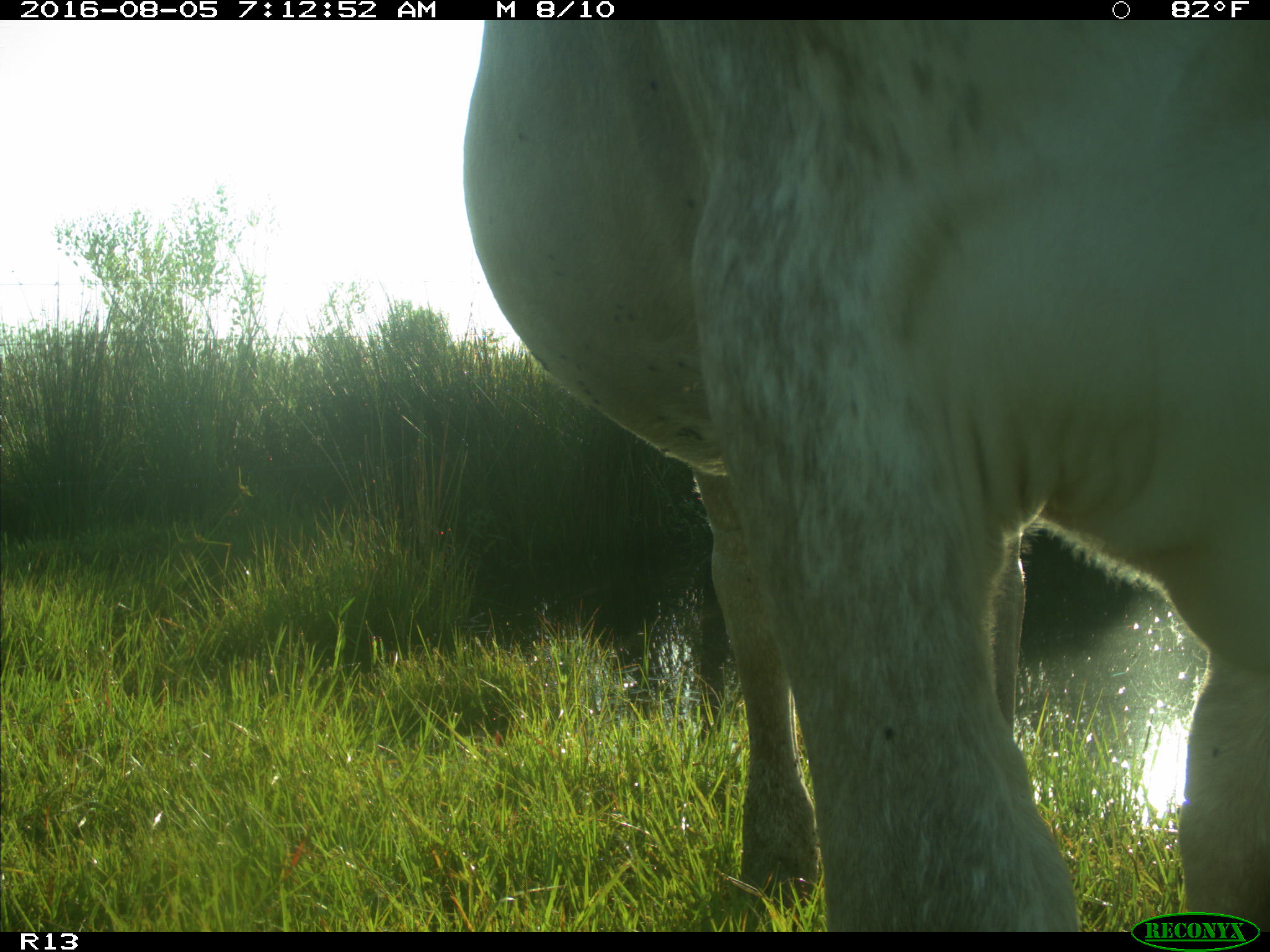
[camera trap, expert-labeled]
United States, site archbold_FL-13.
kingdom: Animalia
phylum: Chordata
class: Mammalia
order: Artiodactyla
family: Bovidae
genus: Bos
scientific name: Bos taurus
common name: domestic cow